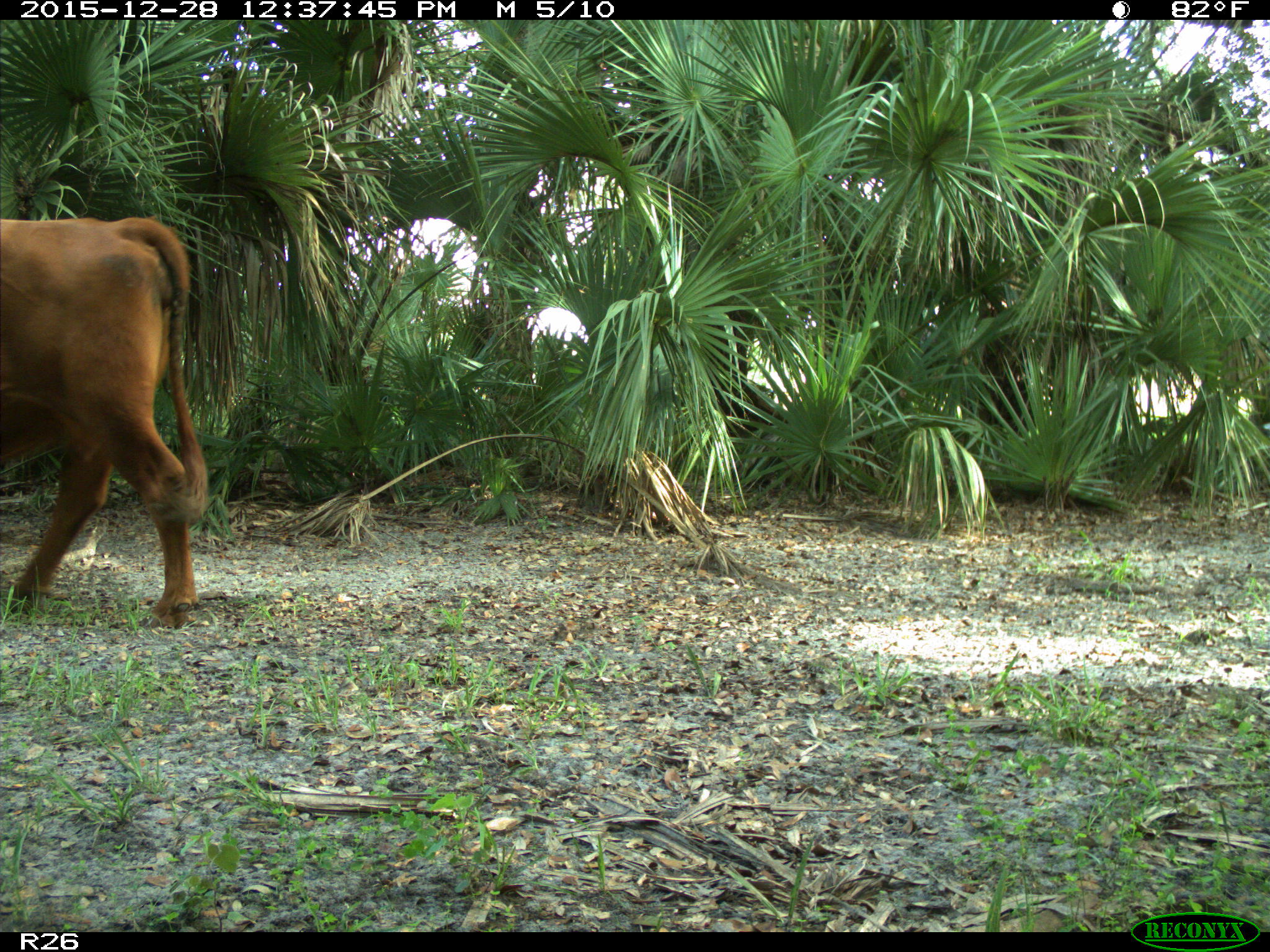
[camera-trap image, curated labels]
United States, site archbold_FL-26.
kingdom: Animalia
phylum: Chordata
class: Mammalia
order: Artiodactyla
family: Bovidae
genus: Bos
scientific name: Bos taurus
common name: domestic cow